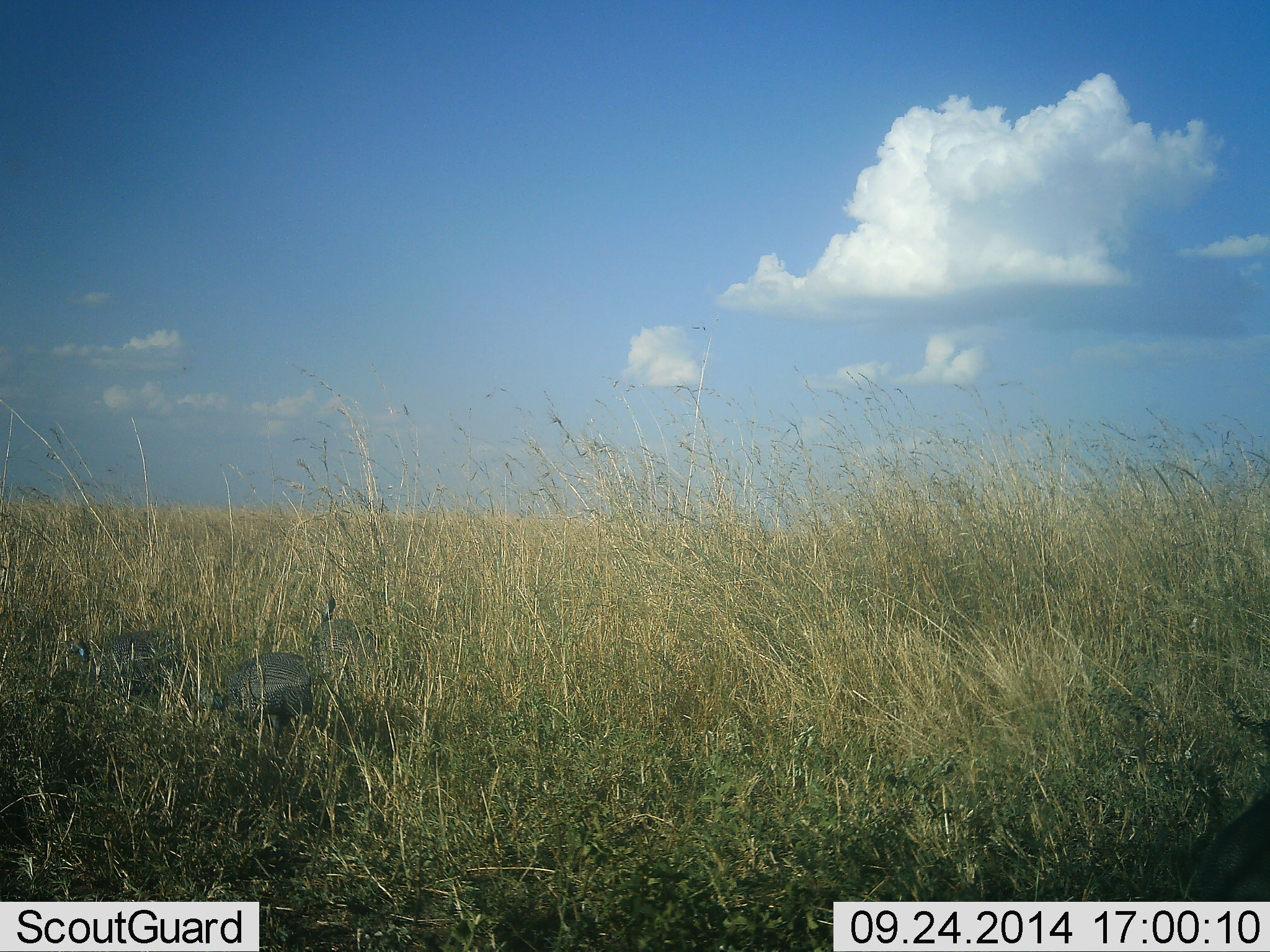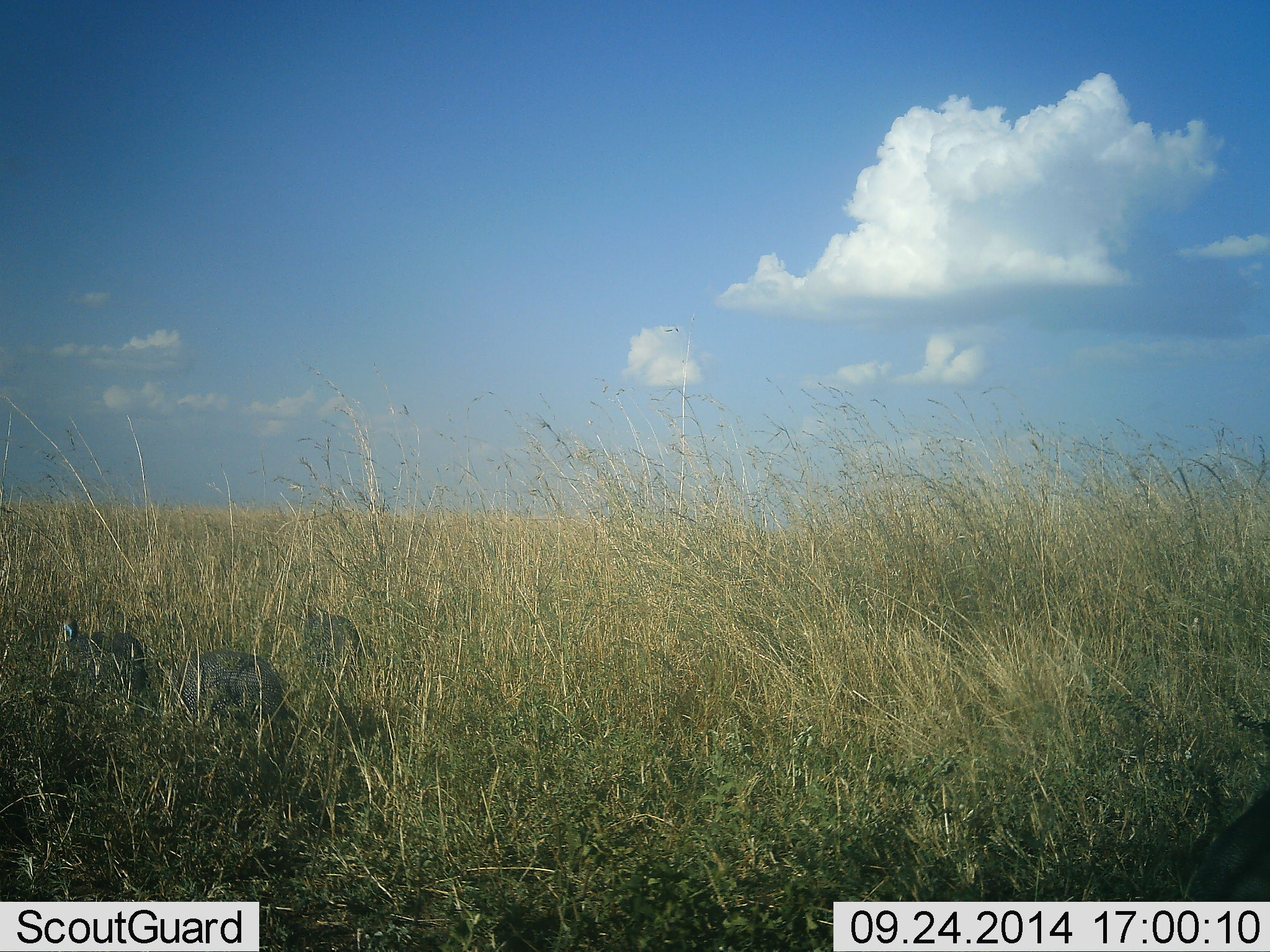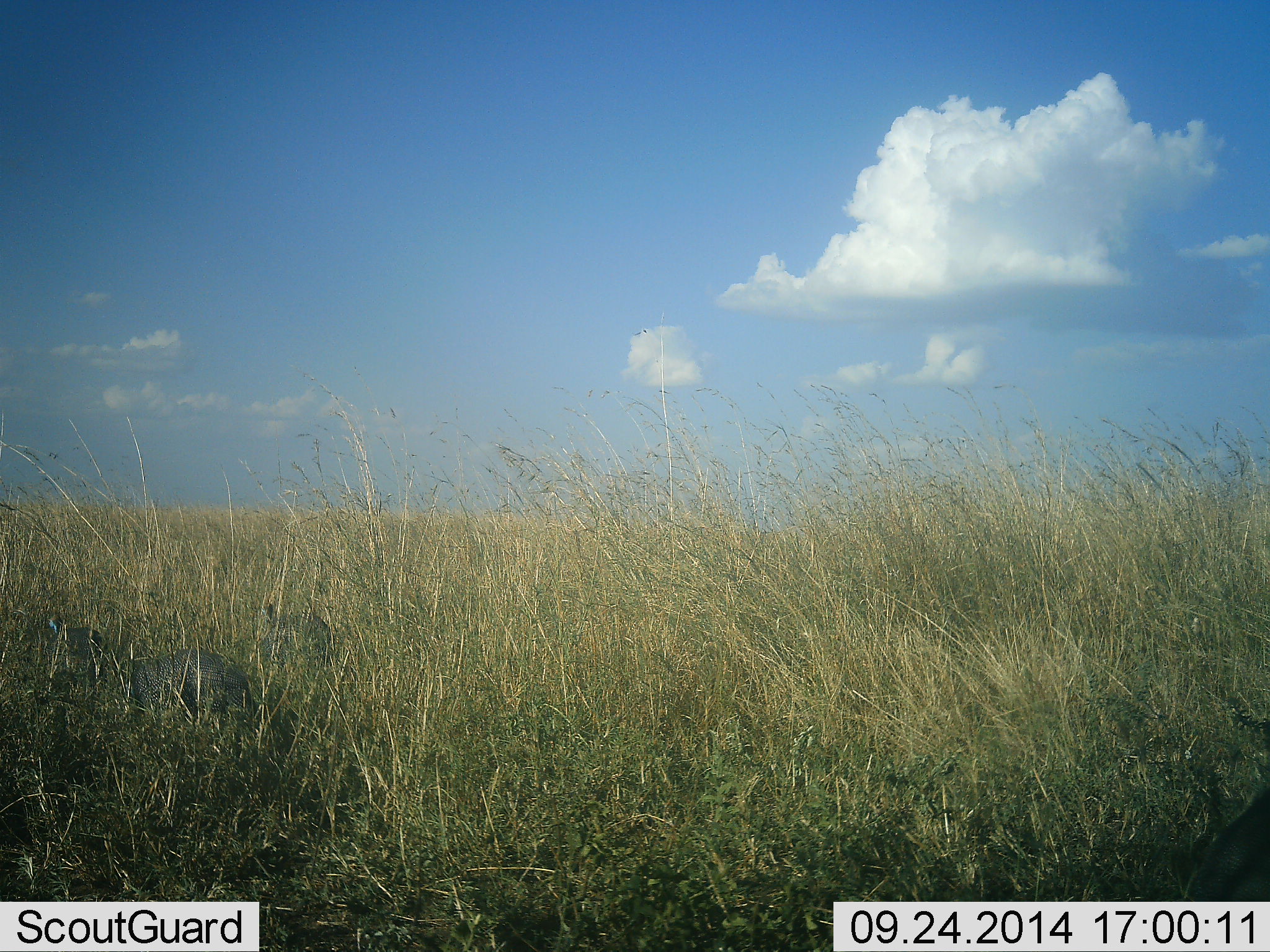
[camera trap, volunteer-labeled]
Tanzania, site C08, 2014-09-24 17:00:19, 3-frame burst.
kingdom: Animalia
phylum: Chordata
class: Aves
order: Galliformes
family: Numididae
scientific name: Numididae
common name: guinea fowl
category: guineafowl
Guineafowl (guinea fowl) (Numididae), count 3. Behavior (volunteer vote fractions): standing 10%, resting 0%, moving 100%, interacting 0%. Young present (vote fraction): 0%. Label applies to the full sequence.